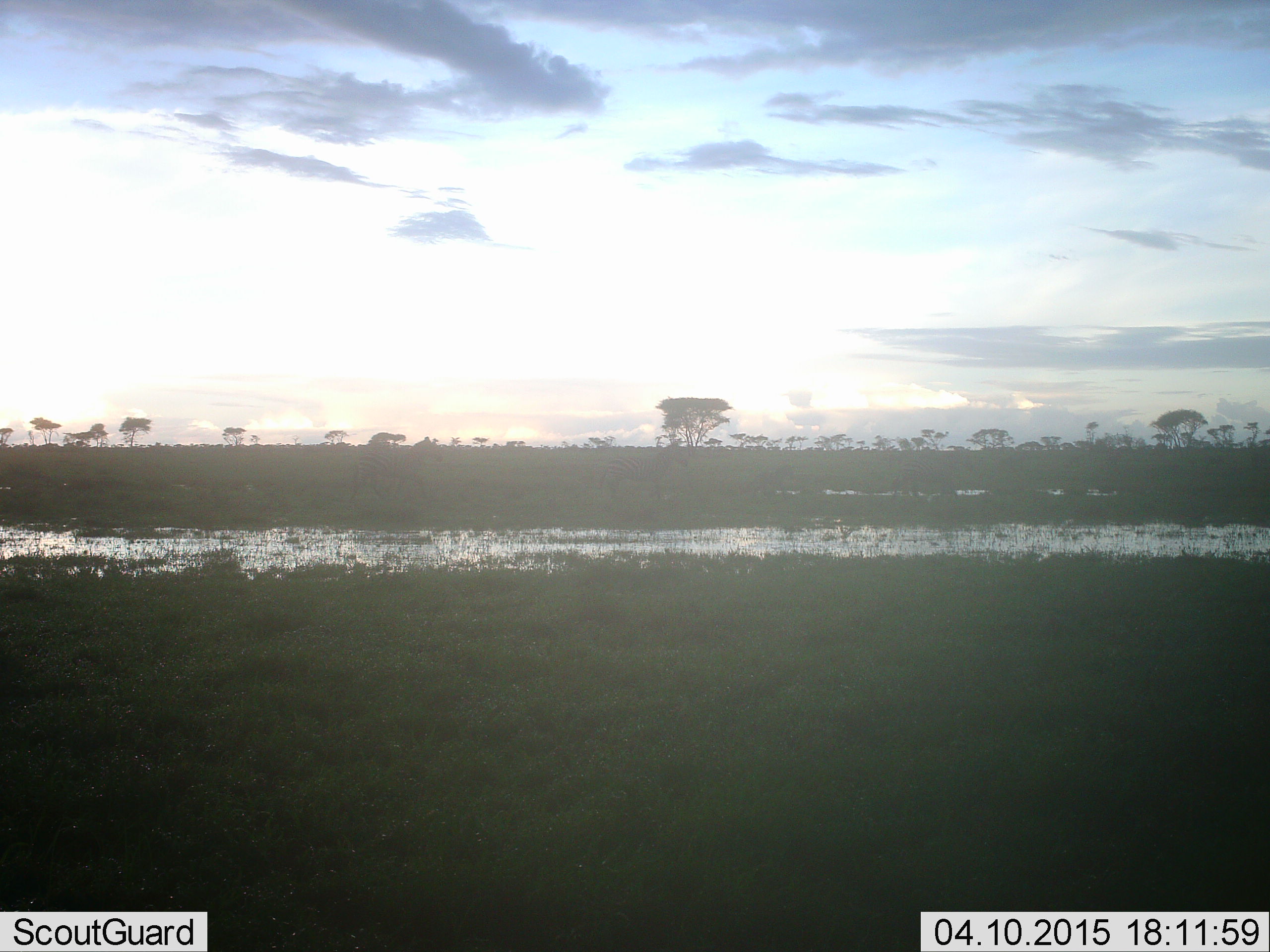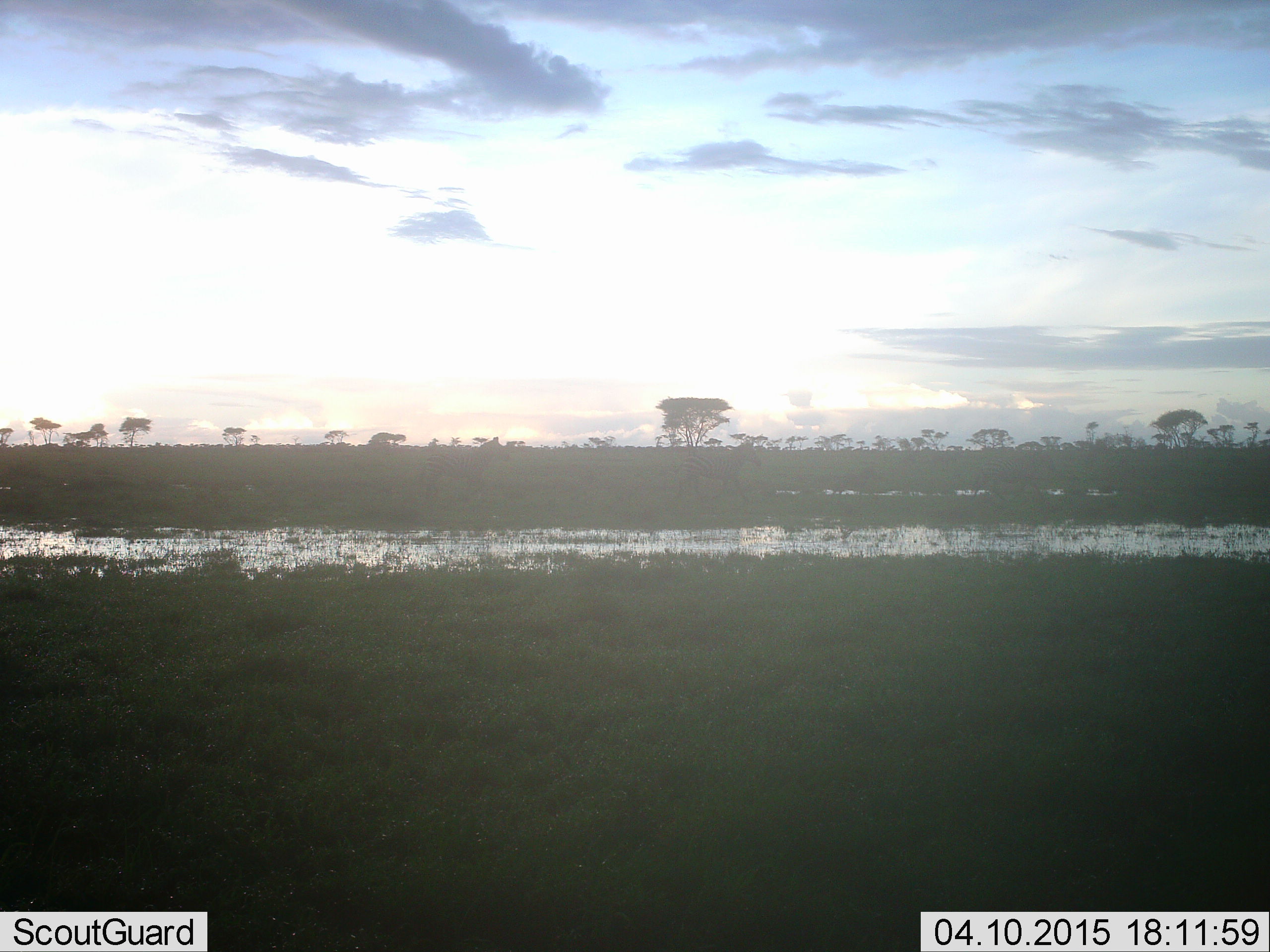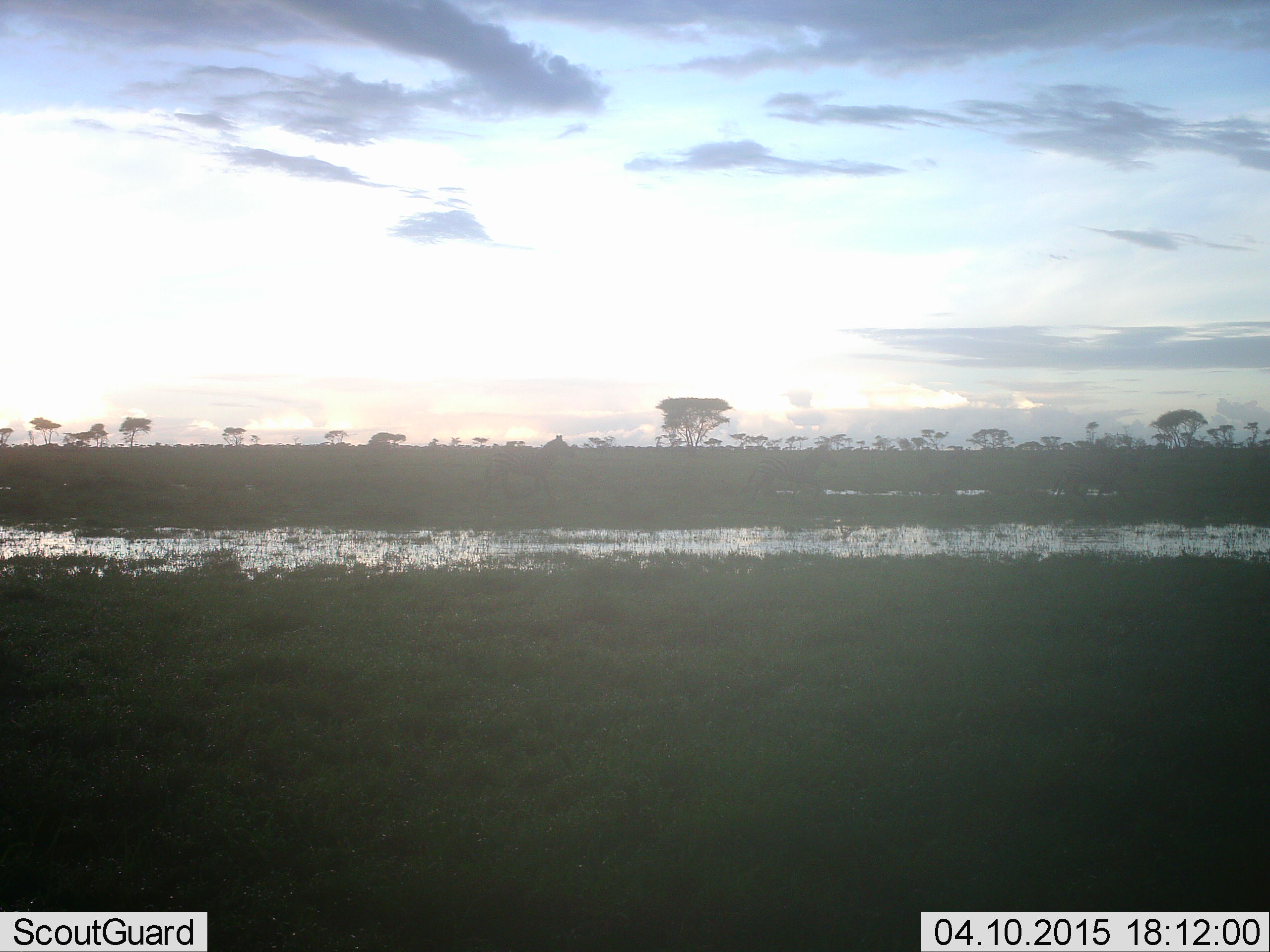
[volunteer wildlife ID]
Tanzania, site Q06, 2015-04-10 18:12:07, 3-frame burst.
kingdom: Animalia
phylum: Chordata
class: Mammalia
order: Perissodactyla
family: Equidae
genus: Equus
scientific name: Equus quagga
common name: plains zebra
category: zebra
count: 3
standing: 0%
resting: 0%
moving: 100%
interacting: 0%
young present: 0%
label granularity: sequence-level